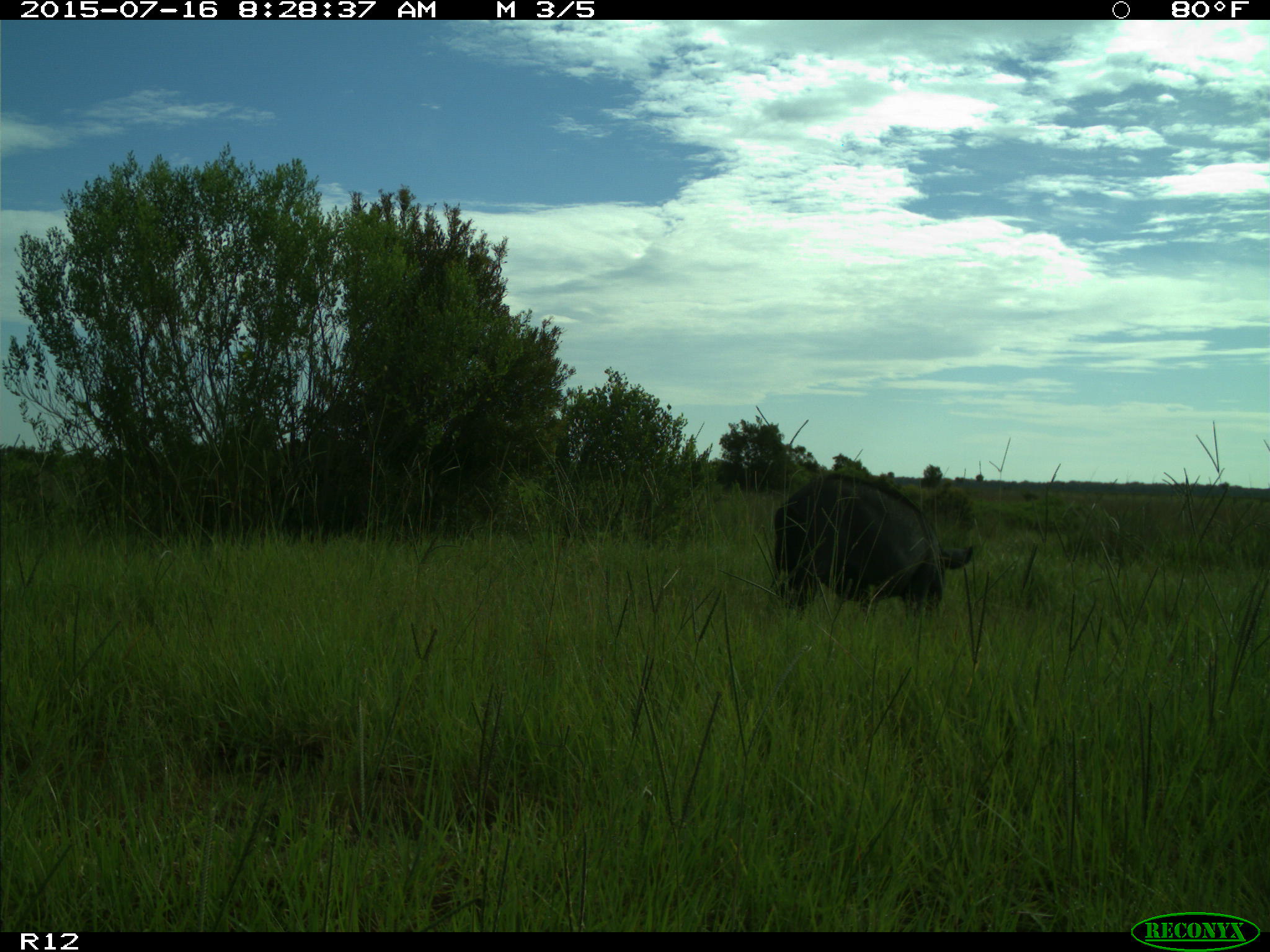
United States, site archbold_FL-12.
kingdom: Animalia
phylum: Chordata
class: Mammalia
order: Artiodactyla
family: Suidae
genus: Sus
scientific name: Sus scrofa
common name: wild boar